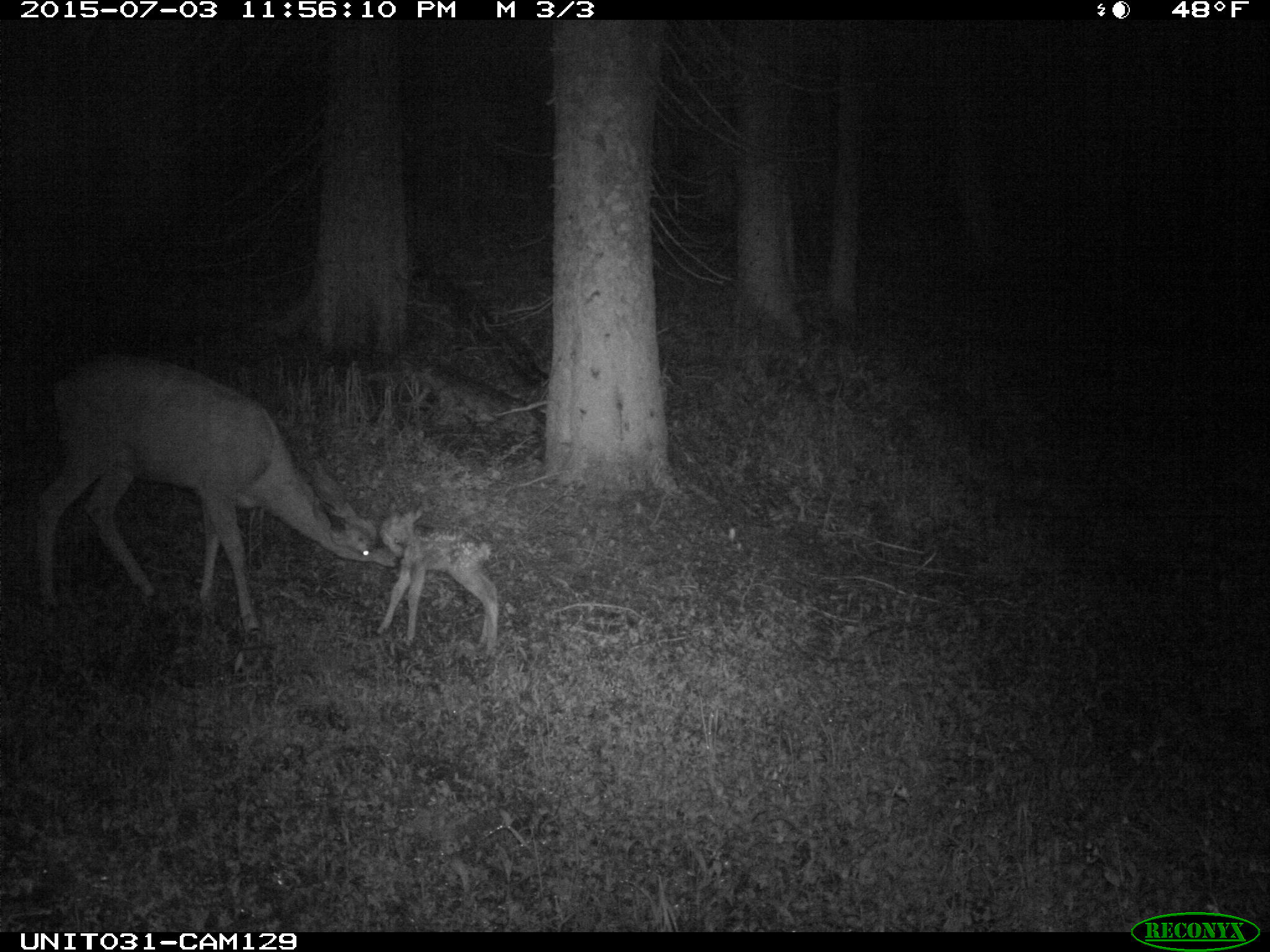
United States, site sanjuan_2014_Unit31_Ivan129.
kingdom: Animalia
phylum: Chordata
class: Mammalia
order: Artiodactyla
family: Cervidae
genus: Odocoileus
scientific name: Odocoileus hemionus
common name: mule deer